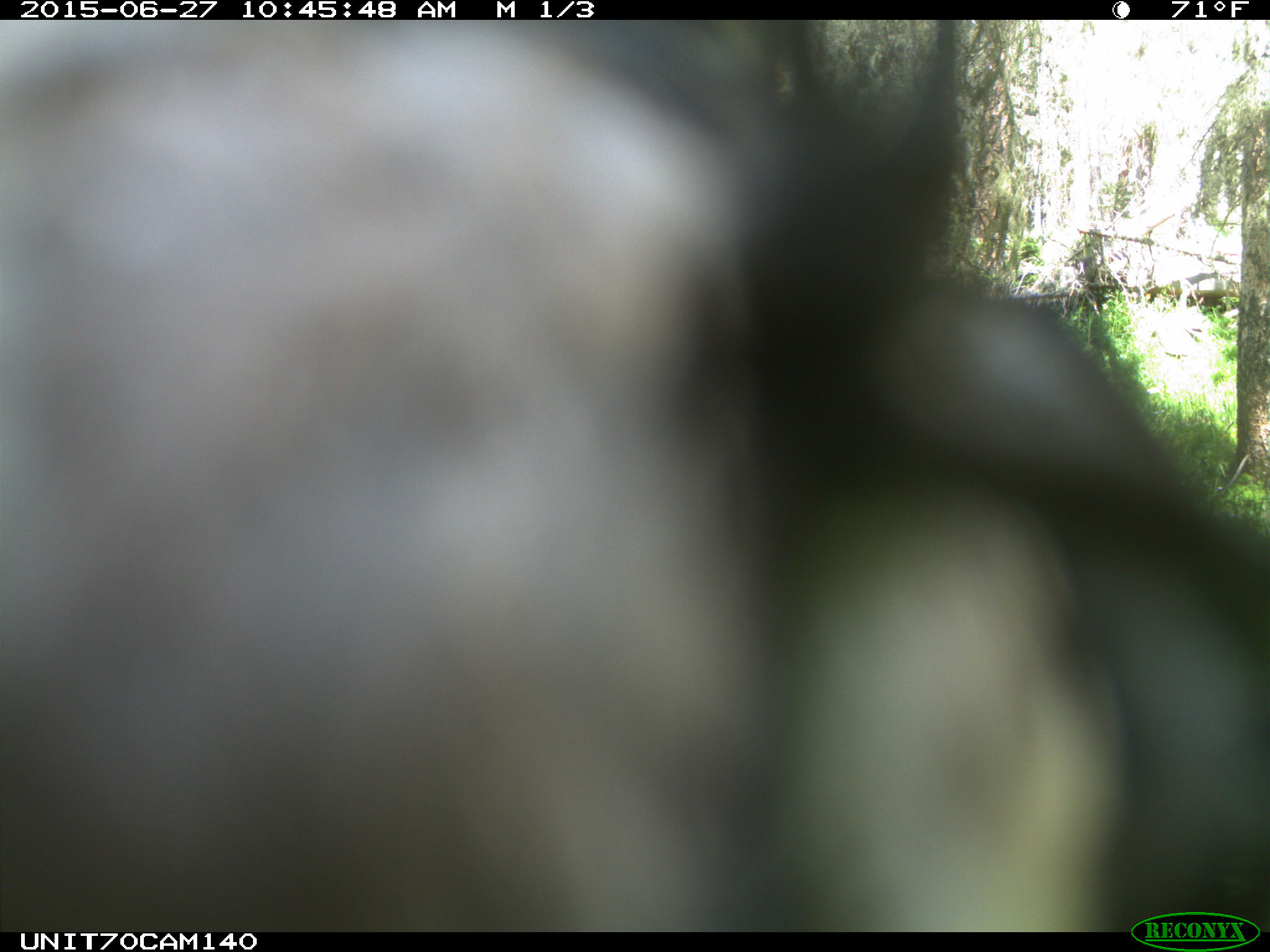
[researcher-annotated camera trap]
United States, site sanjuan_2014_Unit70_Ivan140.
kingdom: Animalia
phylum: Chordata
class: Aves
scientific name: Aves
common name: birds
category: unidentified bird